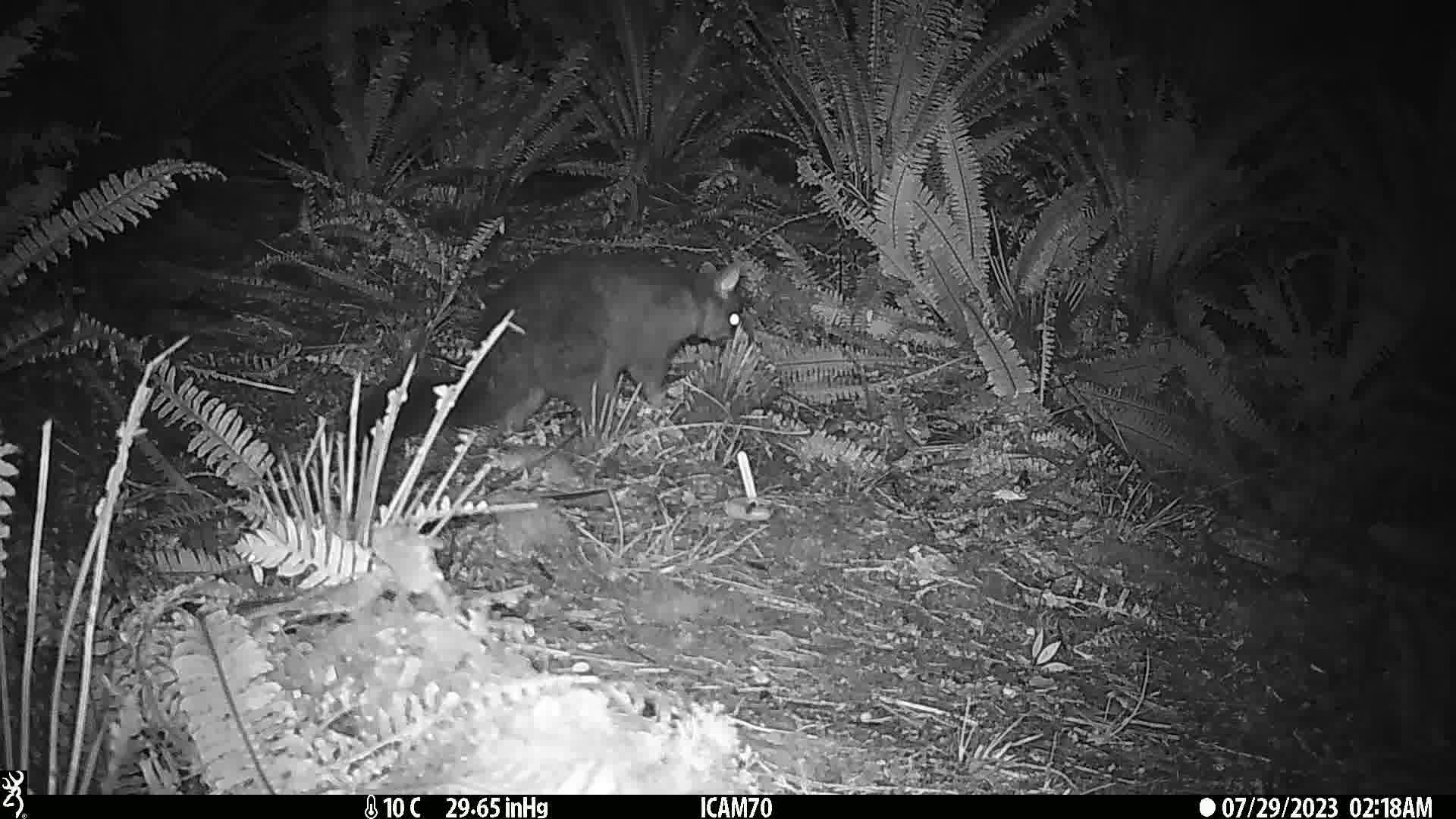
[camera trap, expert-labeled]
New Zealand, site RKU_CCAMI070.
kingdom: Animalia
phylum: Chordata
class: Mammalia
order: Diprotodontia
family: Phalangeridae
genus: Trichosurus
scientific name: Trichosurus vulpecula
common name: common brushtail possum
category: possum